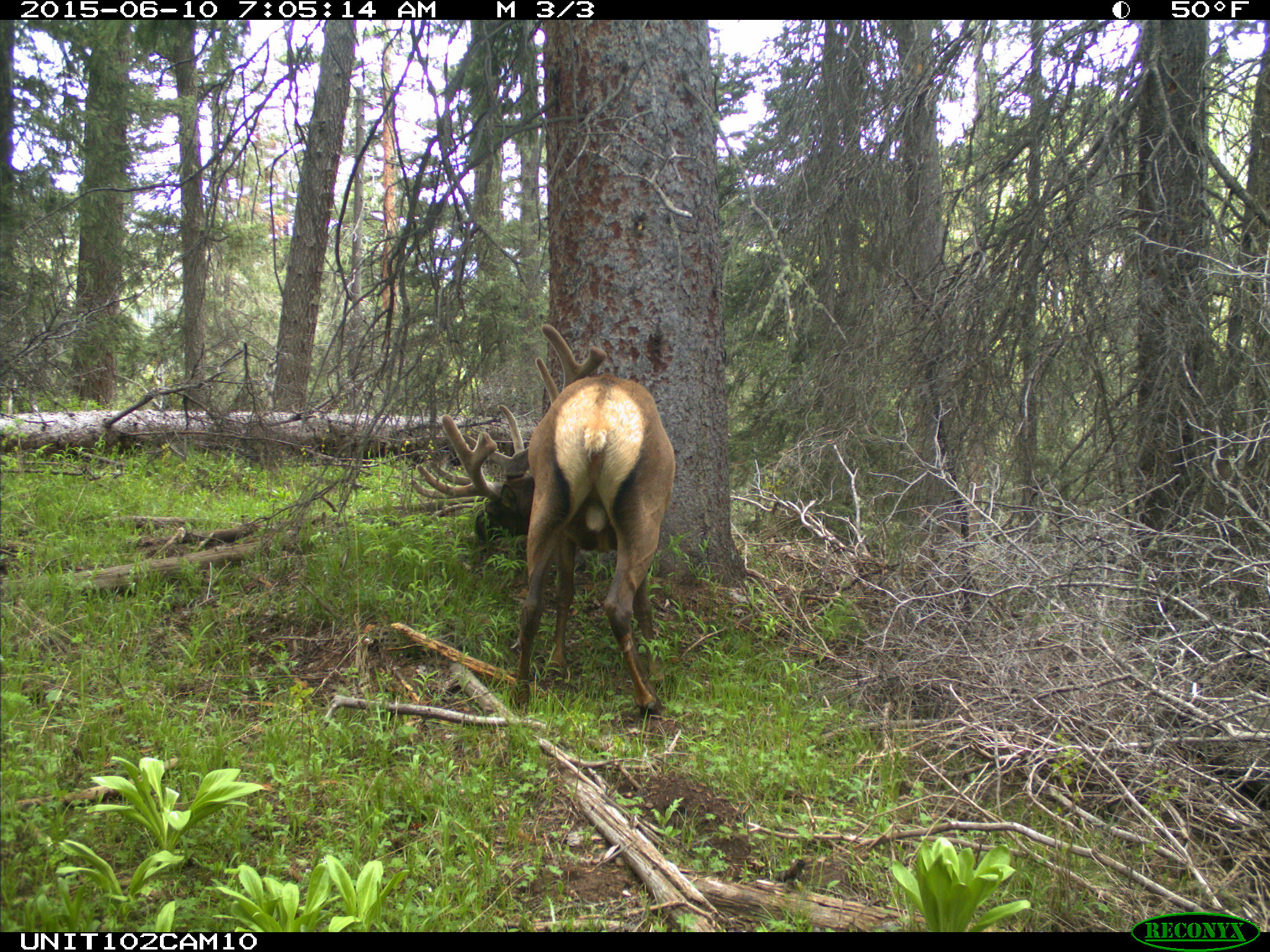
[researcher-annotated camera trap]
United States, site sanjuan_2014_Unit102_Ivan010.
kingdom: Animalia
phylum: Chordata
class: Mammalia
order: Artiodactyla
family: Cervidae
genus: Cervus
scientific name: Cervus elaphus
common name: red deer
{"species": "Cervus elaphus (red deer)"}